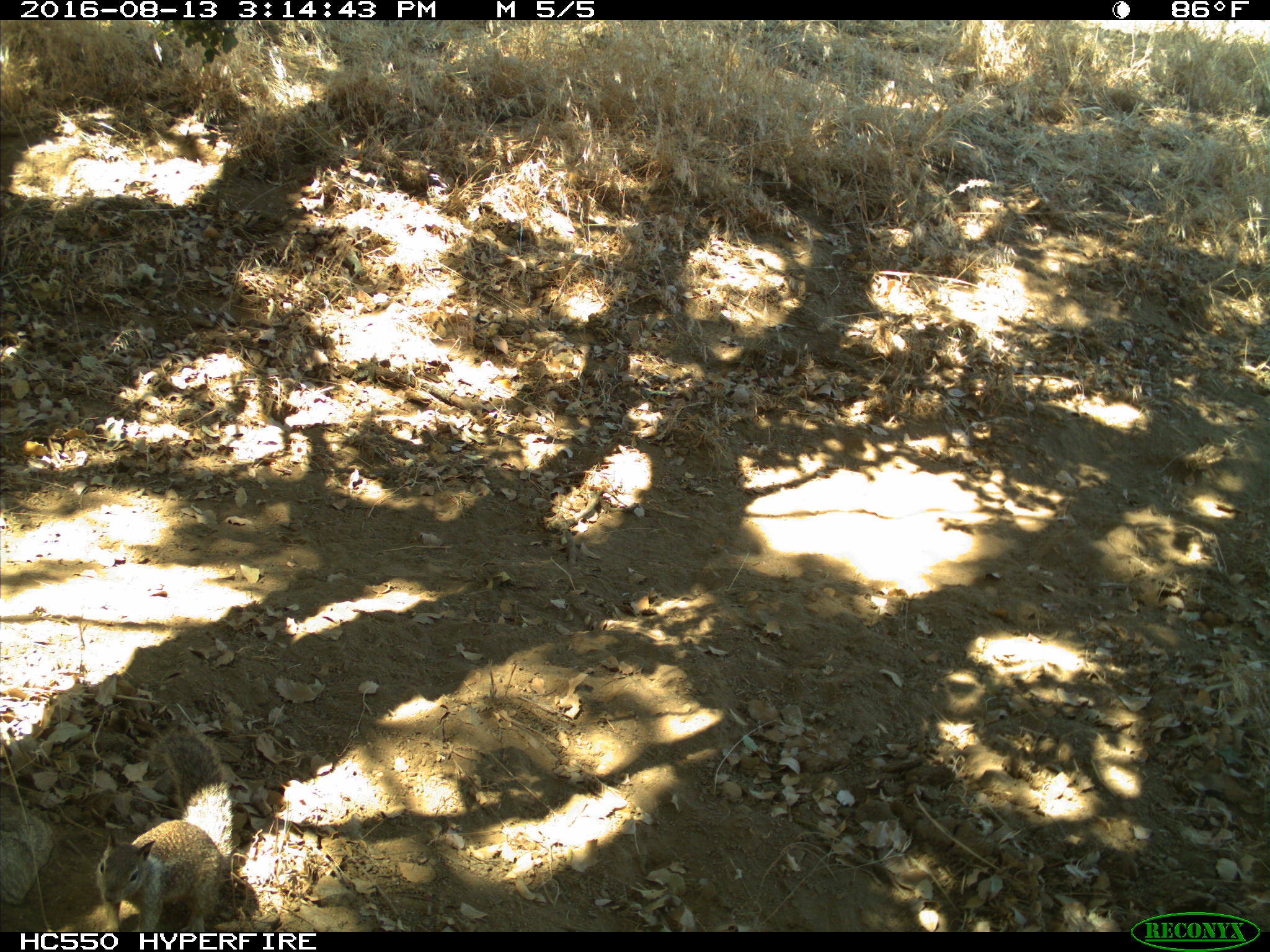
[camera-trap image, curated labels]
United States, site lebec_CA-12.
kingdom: Animalia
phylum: Chordata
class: Mammalia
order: Rodentia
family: Sciuridae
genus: Otospermophilus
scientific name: Otospermophilus beecheyi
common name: california ground squirrel